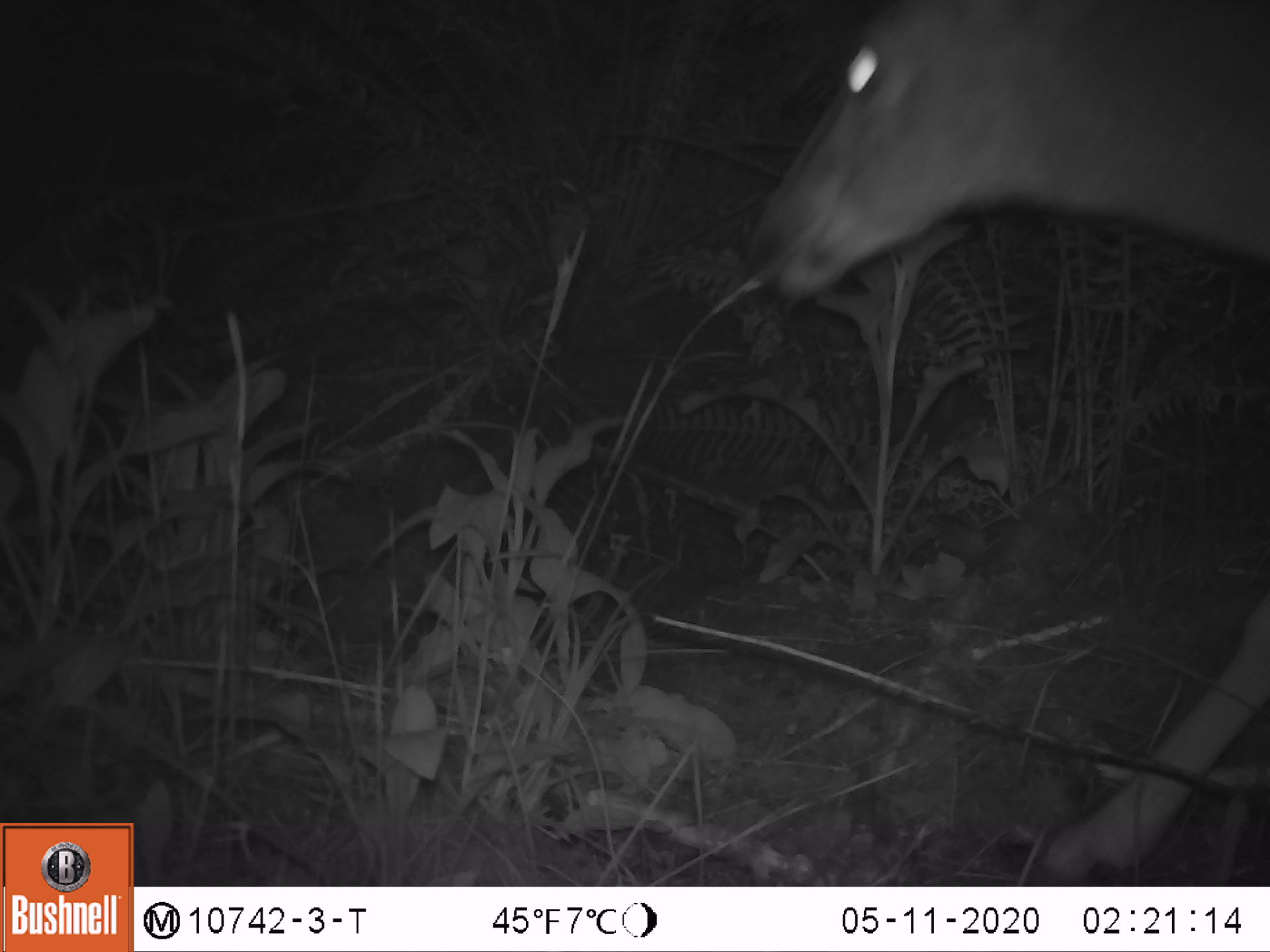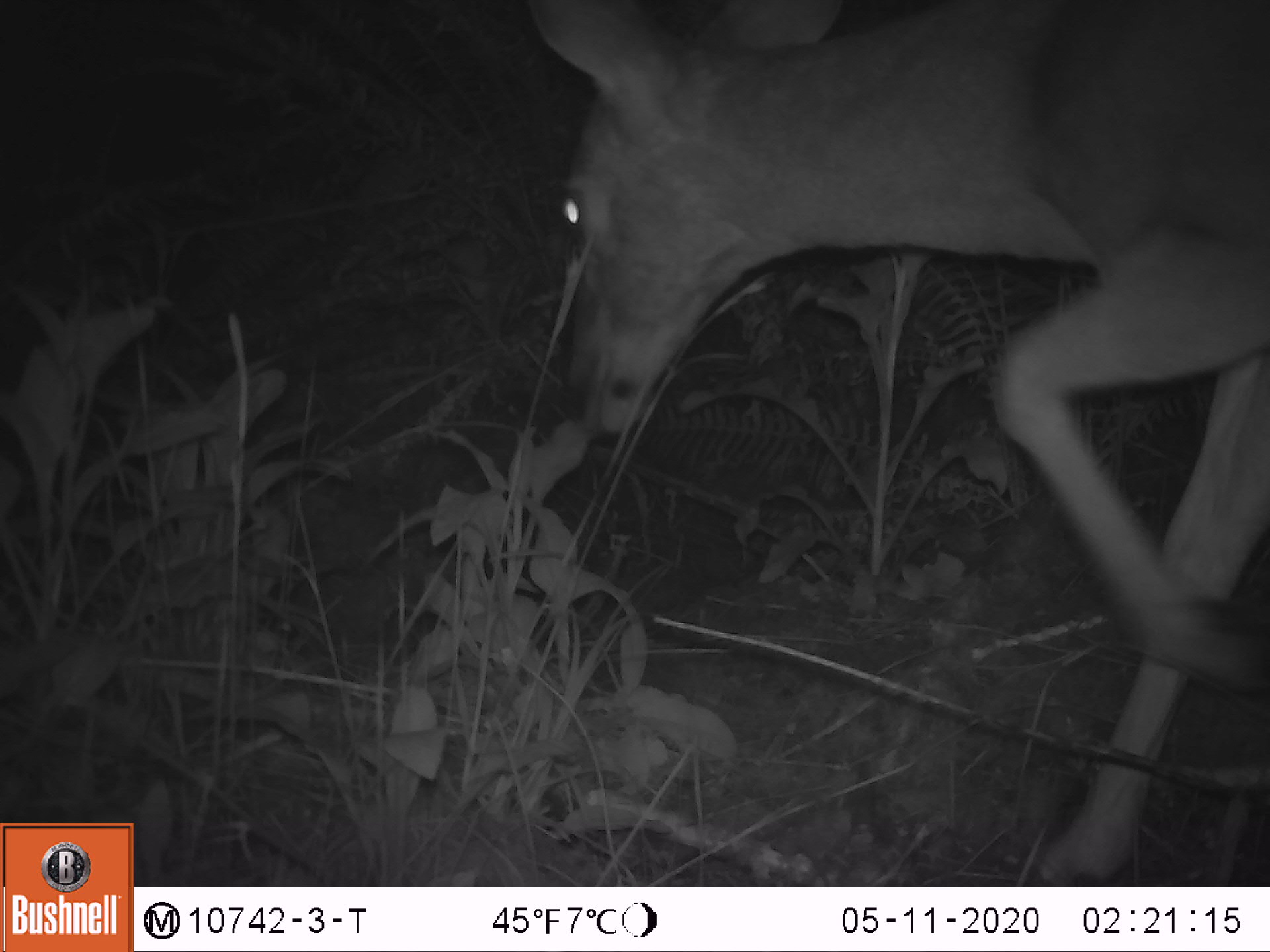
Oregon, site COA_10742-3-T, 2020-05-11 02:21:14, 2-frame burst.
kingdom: Animalia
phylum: Chordata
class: Mammalia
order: Artiodactyla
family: Cervidae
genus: Odocoileus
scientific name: Odocoileus hemionus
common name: black-tailed deer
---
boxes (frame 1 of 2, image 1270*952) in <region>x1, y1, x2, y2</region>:
black-tailed deer: <region>724, 3, 1268, 873</region>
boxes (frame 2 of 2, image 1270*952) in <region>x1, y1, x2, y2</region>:
black-tailed deer: <region>514, 3, 1266, 867</region>